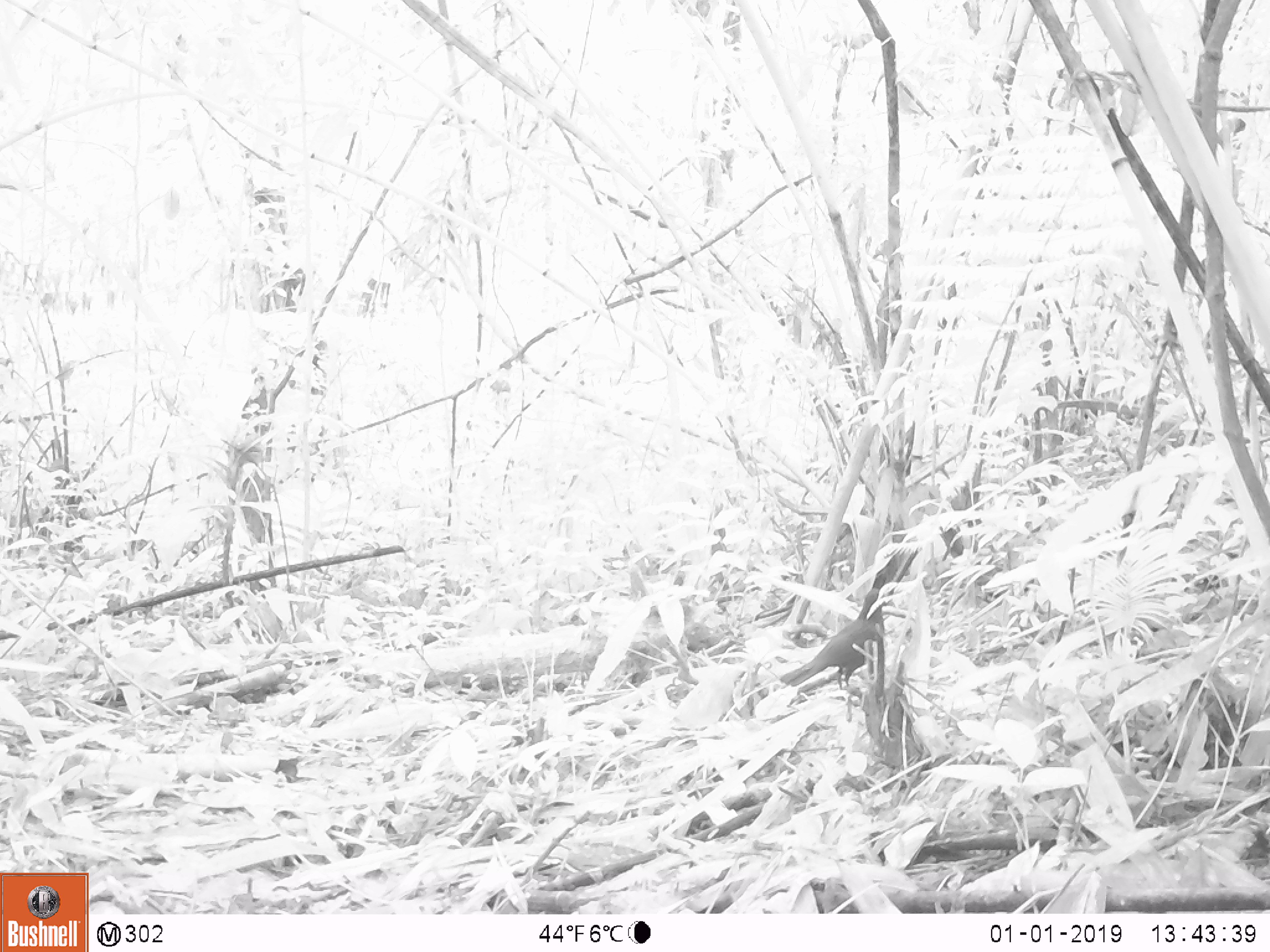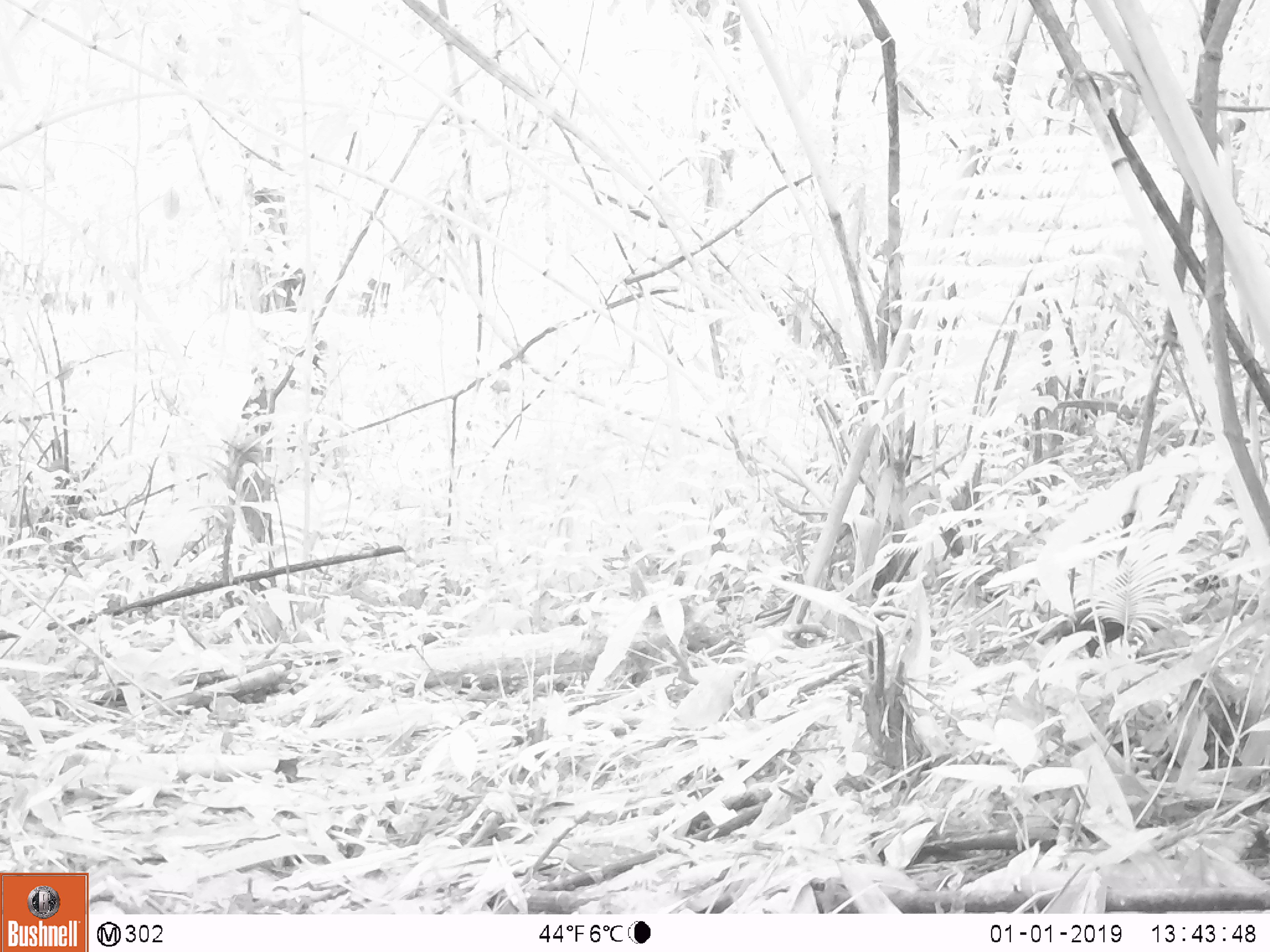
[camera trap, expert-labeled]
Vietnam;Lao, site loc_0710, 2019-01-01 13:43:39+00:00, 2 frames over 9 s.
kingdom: Animalia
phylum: Chordata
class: Aves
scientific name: Aves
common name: bird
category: unidentified bird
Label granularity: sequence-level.